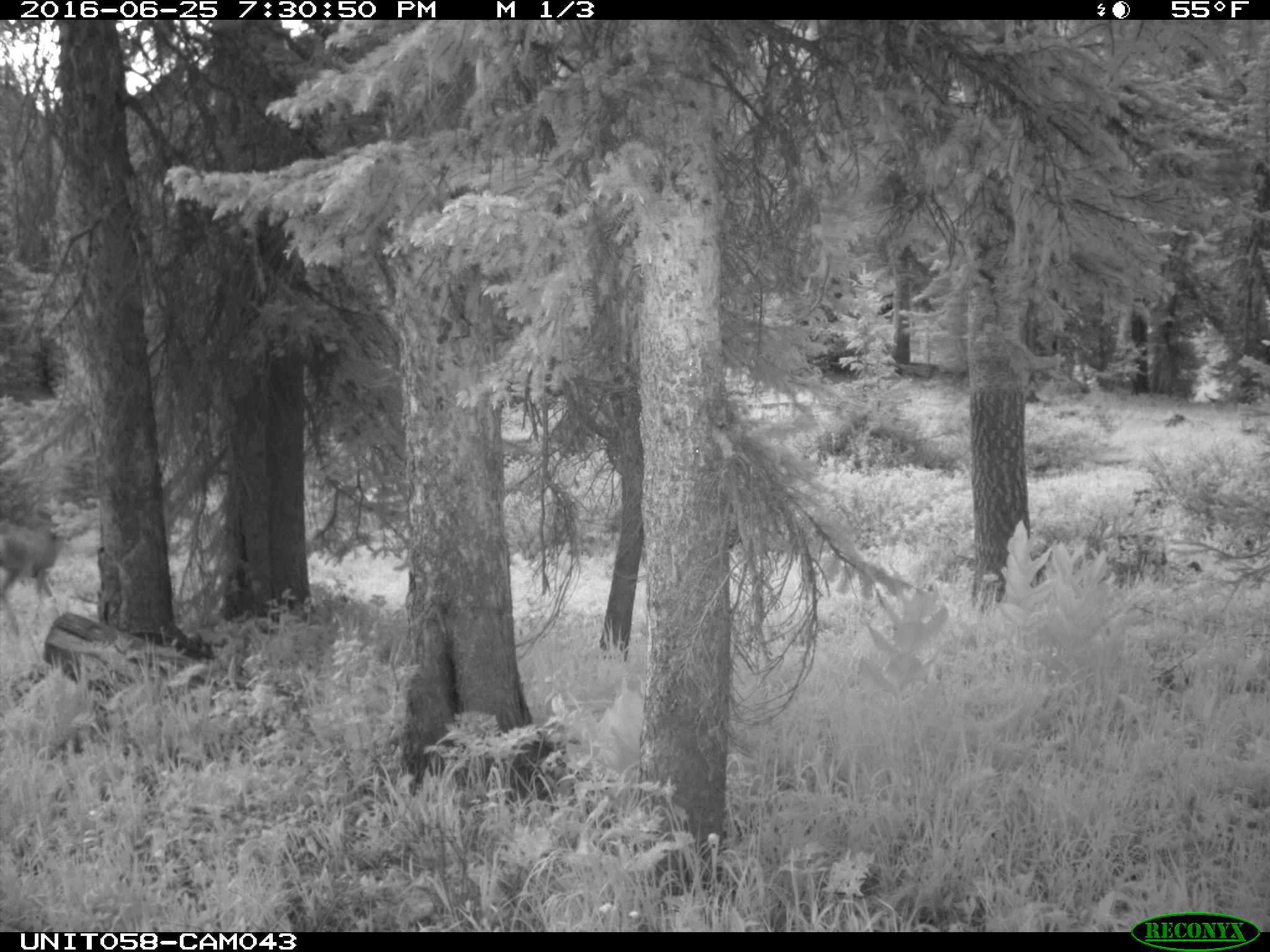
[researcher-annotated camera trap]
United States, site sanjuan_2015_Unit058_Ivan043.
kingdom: Animalia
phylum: Chordata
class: Mammalia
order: Artiodactyla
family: Cervidae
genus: Odocoileus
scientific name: Odocoileus hemionus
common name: mule deer